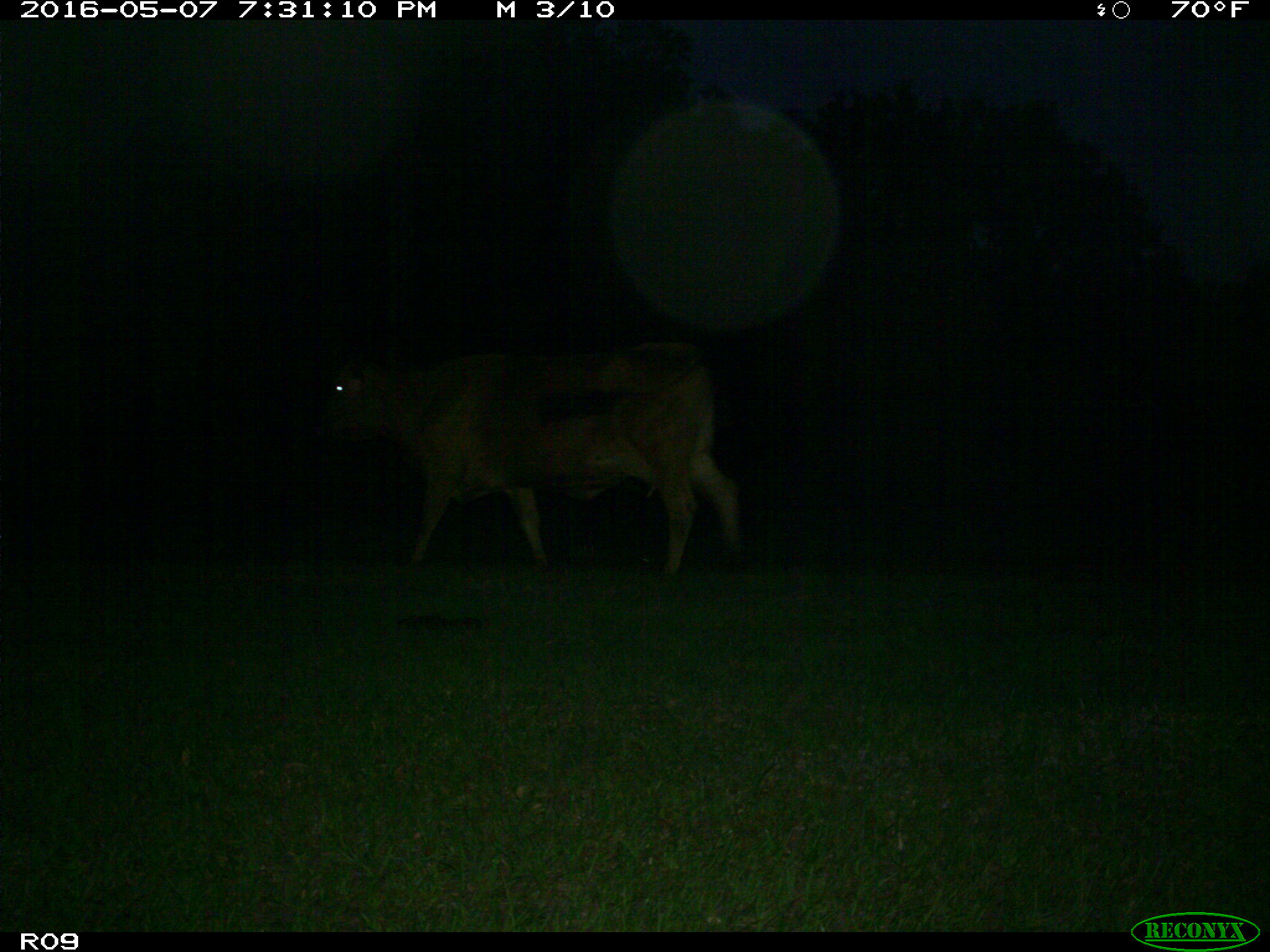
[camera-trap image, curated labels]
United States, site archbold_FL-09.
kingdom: Animalia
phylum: Chordata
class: Mammalia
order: Artiodactyla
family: Bovidae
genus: Bos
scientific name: Bos taurus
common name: domestic cow